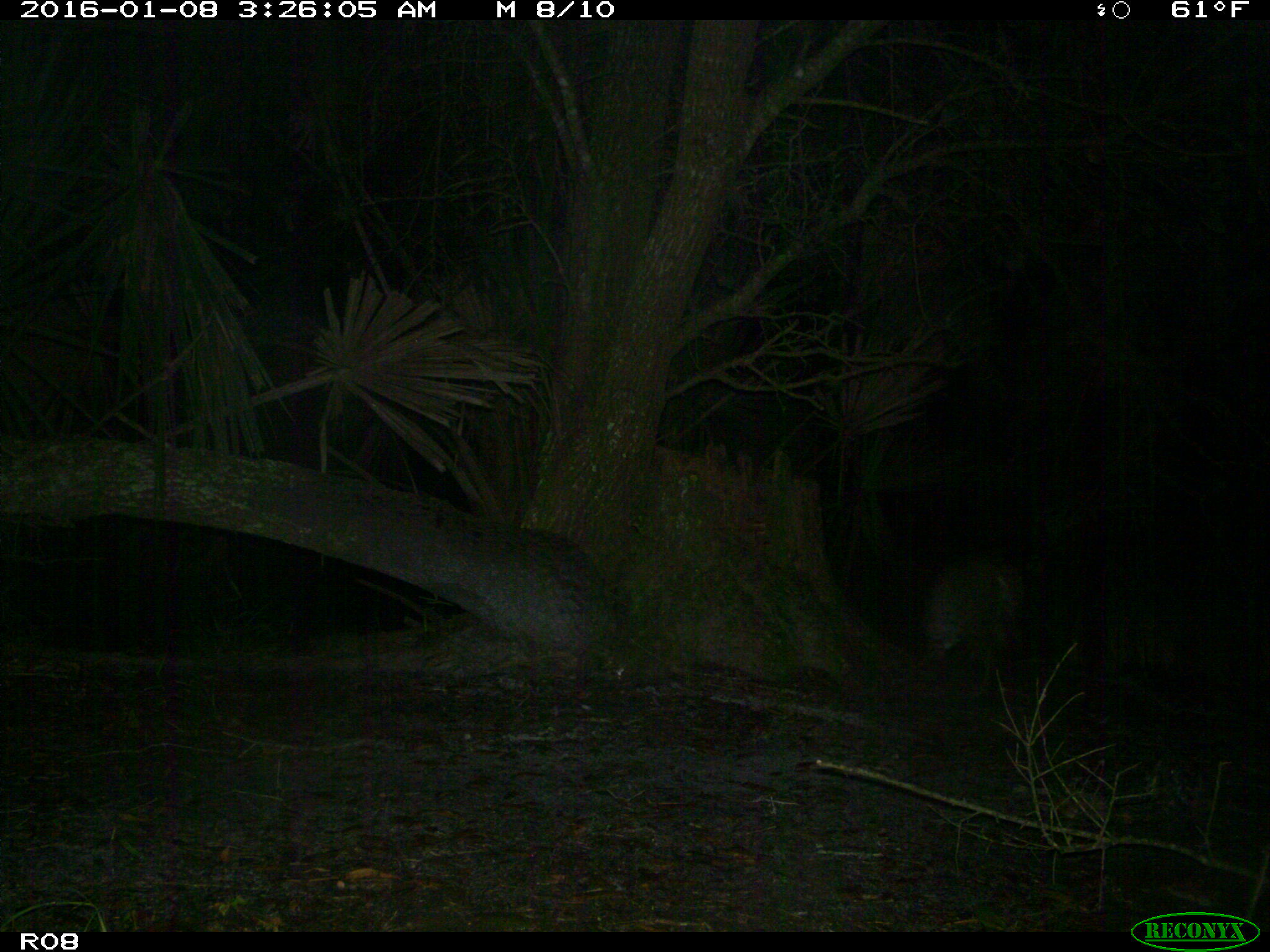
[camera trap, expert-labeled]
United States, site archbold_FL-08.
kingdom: Animalia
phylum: Chordata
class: Mammalia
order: Carnivora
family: Felidae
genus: Lynx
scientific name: Lynx rufus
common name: bobcat